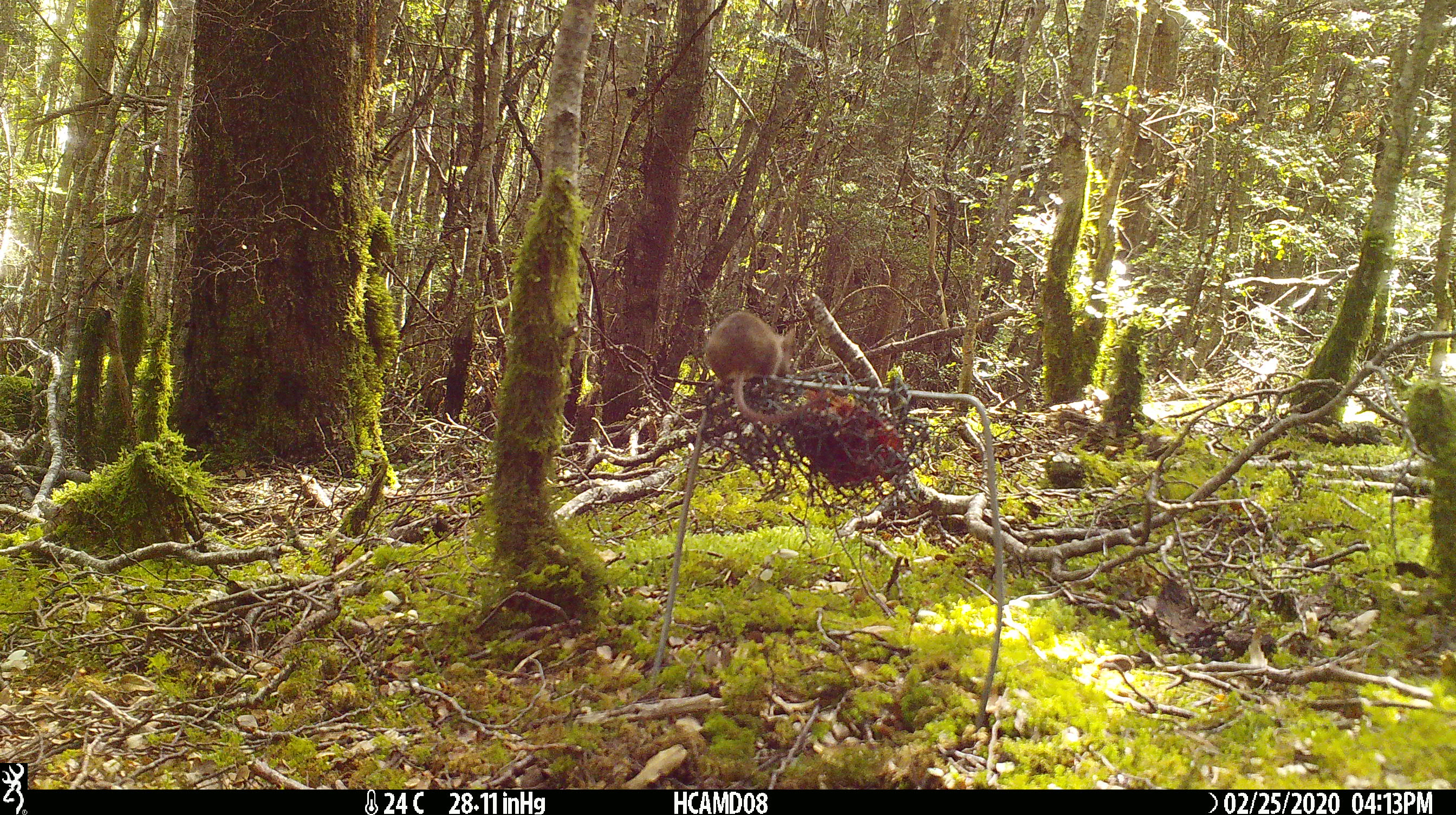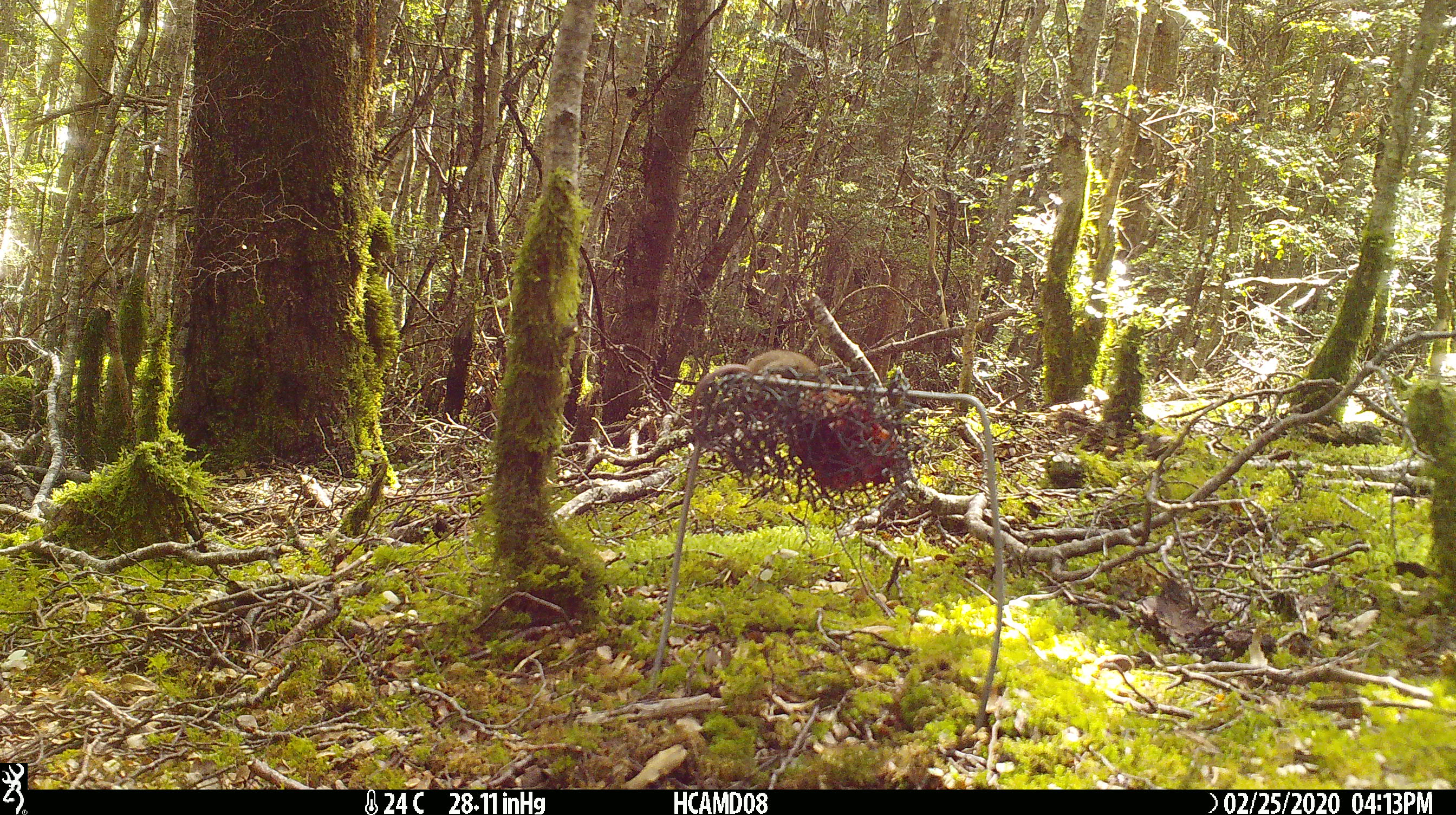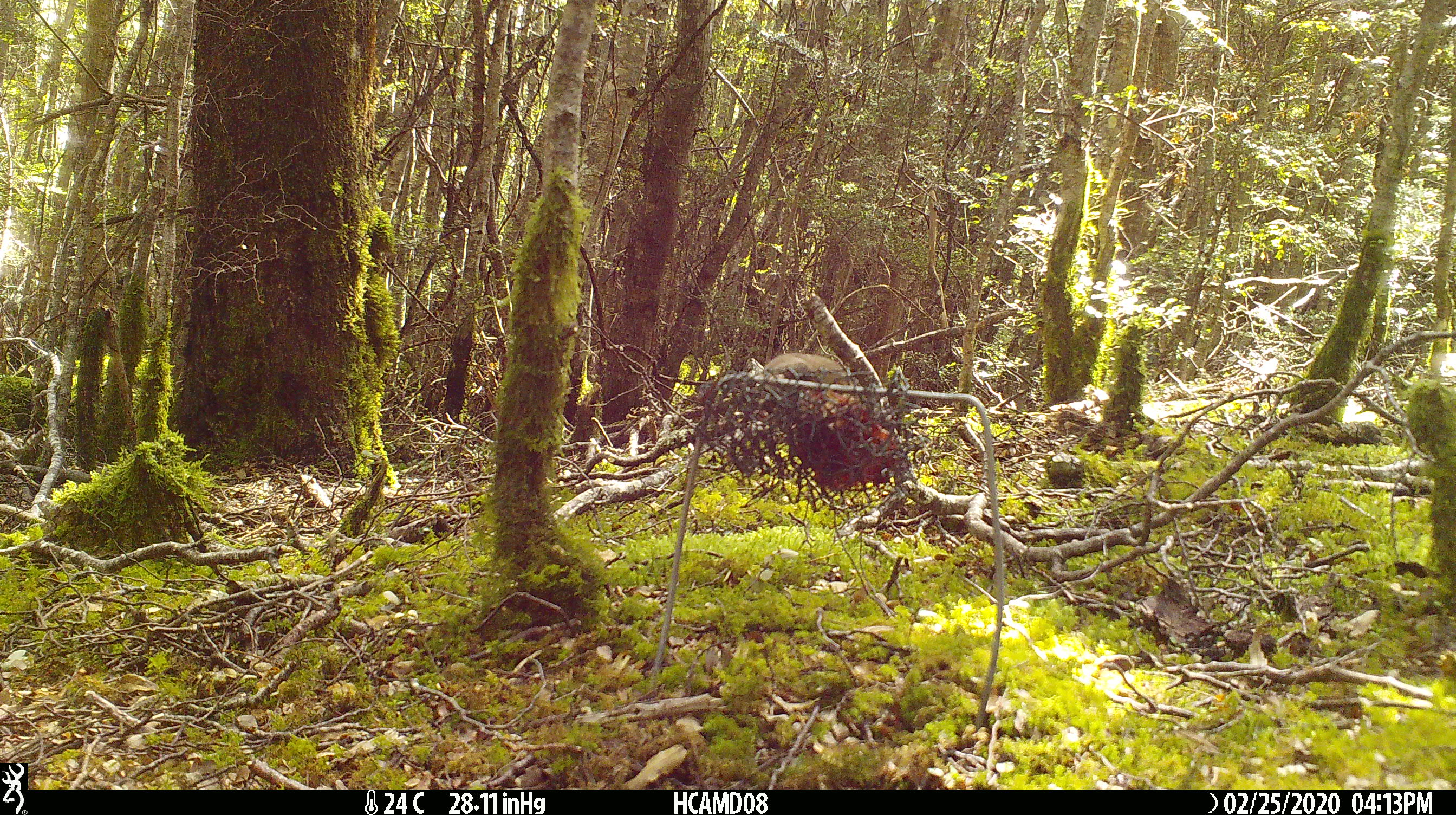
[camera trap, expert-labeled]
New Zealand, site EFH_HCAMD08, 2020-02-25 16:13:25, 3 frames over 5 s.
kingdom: Animalia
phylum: Chordata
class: Mammalia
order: Rodentia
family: Muridae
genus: Mus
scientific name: Mus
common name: mouse